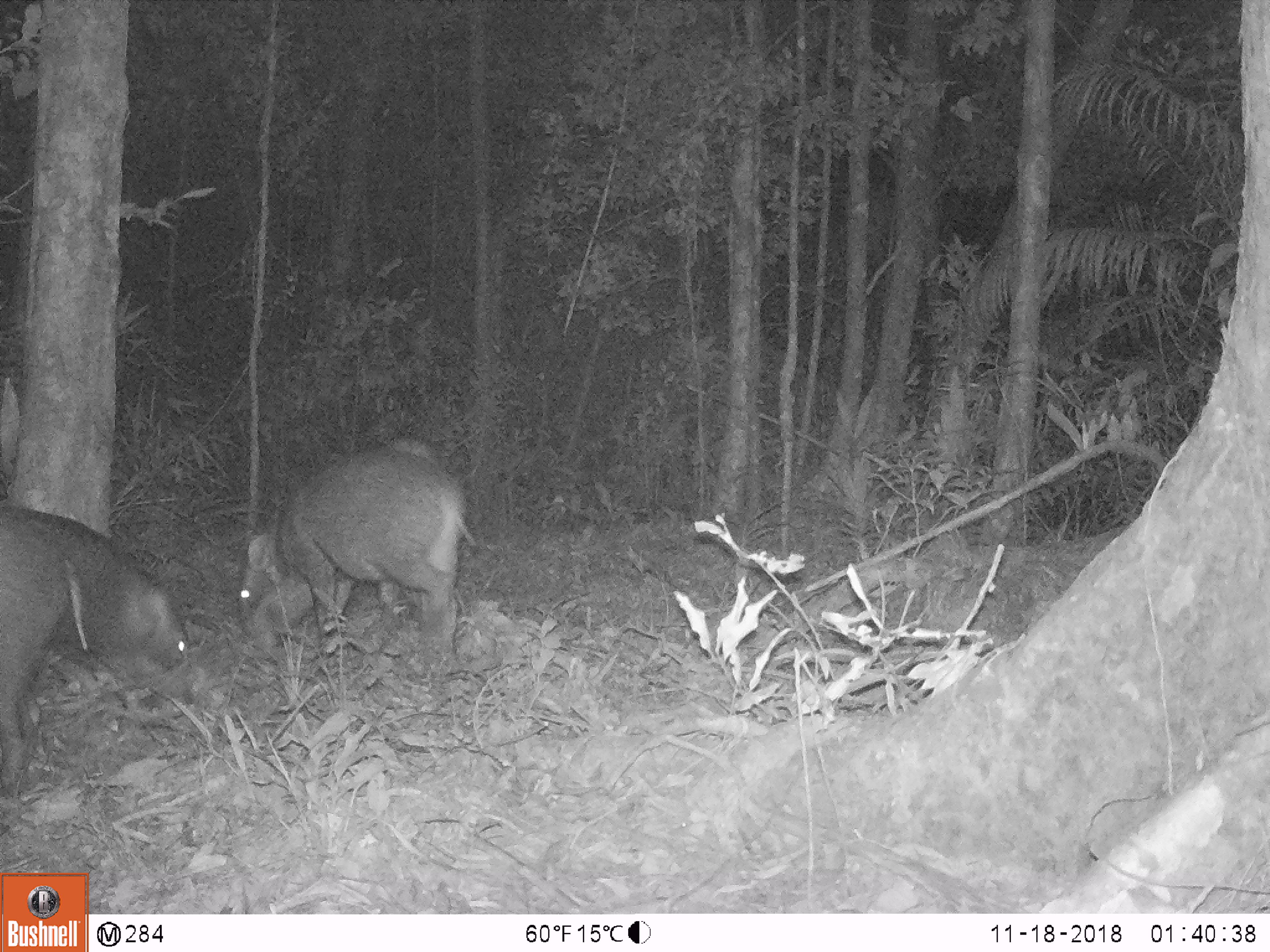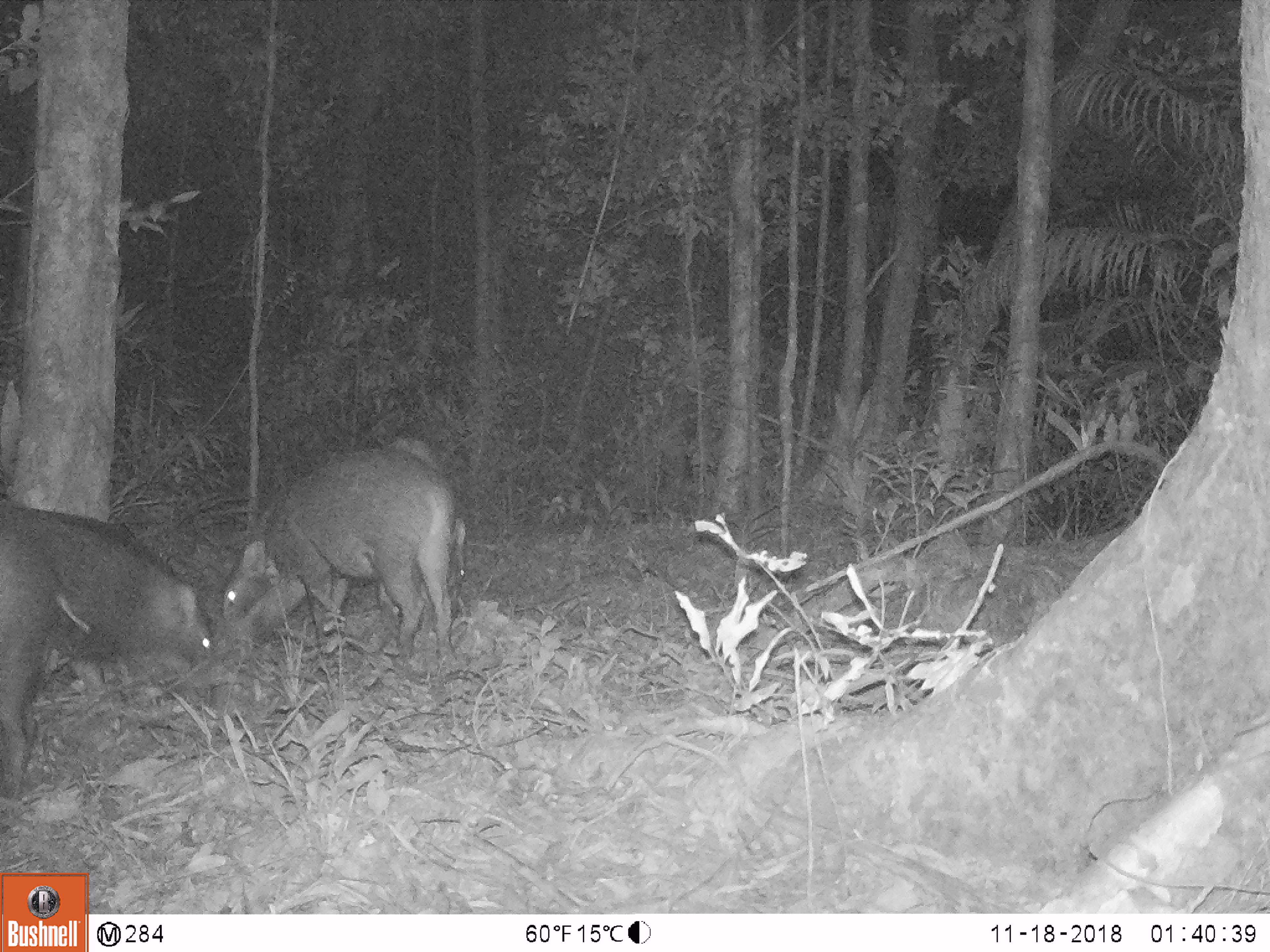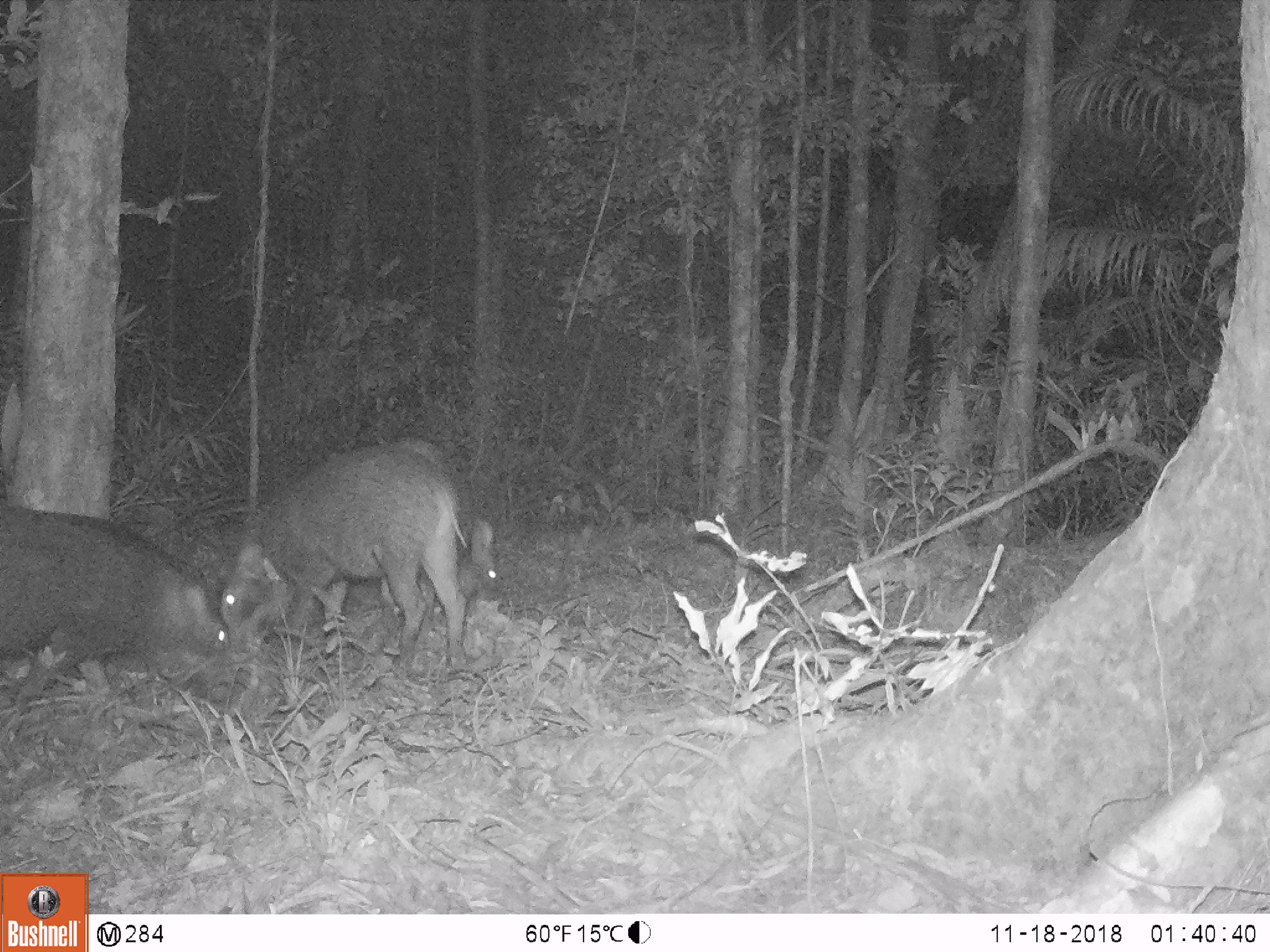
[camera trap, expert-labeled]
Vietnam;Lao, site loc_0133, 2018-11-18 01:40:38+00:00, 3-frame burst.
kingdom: Animalia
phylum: Chordata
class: Mammalia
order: Artiodactyla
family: Suidae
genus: Sus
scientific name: Sus scrofa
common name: eurasian wild pig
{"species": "eurasian wild pig (Sus scrofa)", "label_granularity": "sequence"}